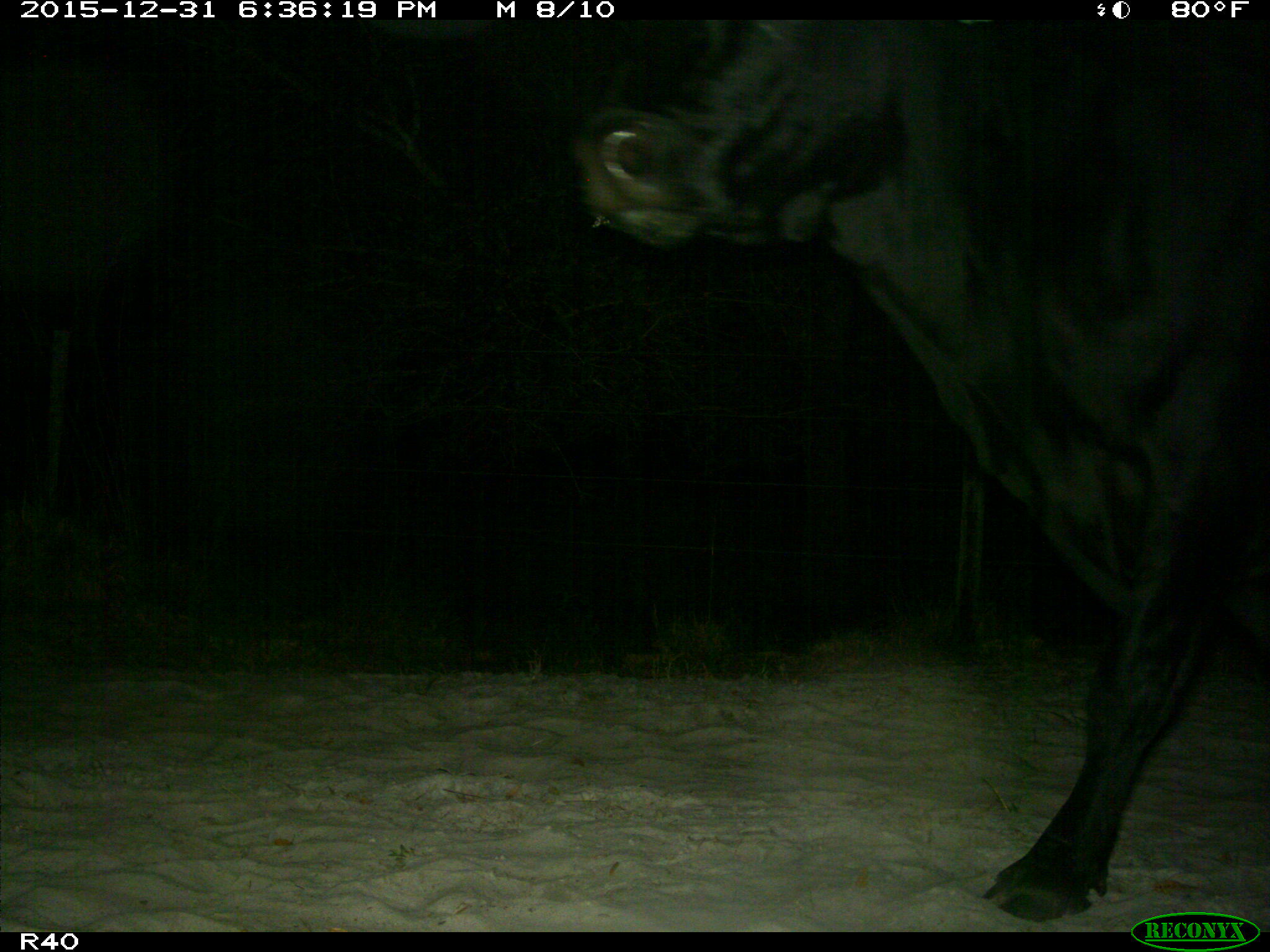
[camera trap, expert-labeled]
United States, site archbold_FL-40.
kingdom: Animalia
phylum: Chordata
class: Mammalia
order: Artiodactyla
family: Bovidae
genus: Bos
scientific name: Bos taurus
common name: domestic cow